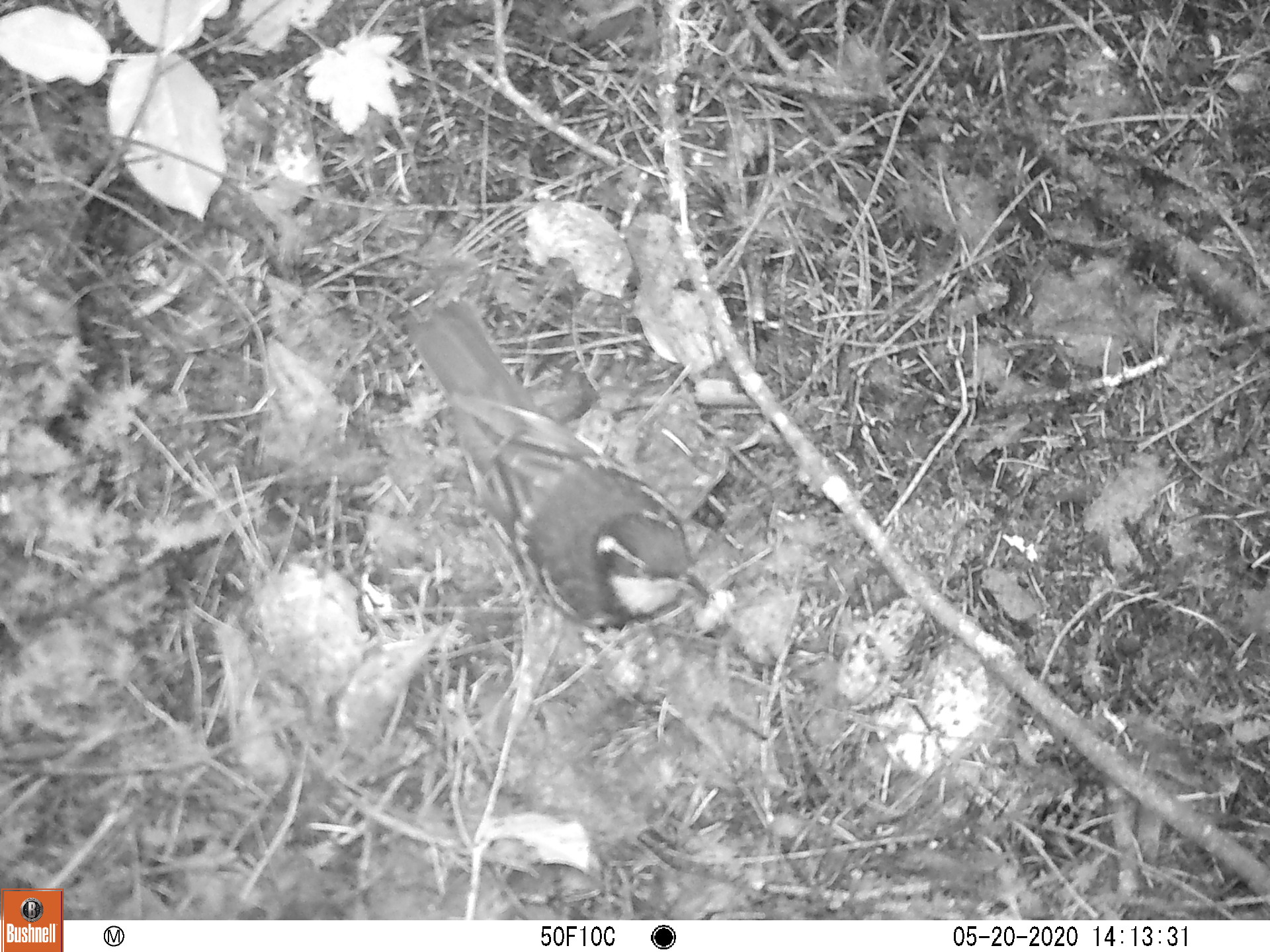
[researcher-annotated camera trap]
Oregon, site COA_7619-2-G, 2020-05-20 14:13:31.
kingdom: Animalia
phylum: Chordata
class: Aves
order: Passeriformes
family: Turdidae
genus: Ixoreus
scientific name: Ixoreus naevius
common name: varied thrush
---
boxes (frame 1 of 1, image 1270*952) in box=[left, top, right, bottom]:
varied thrush: box=[413, 297, 709, 630]